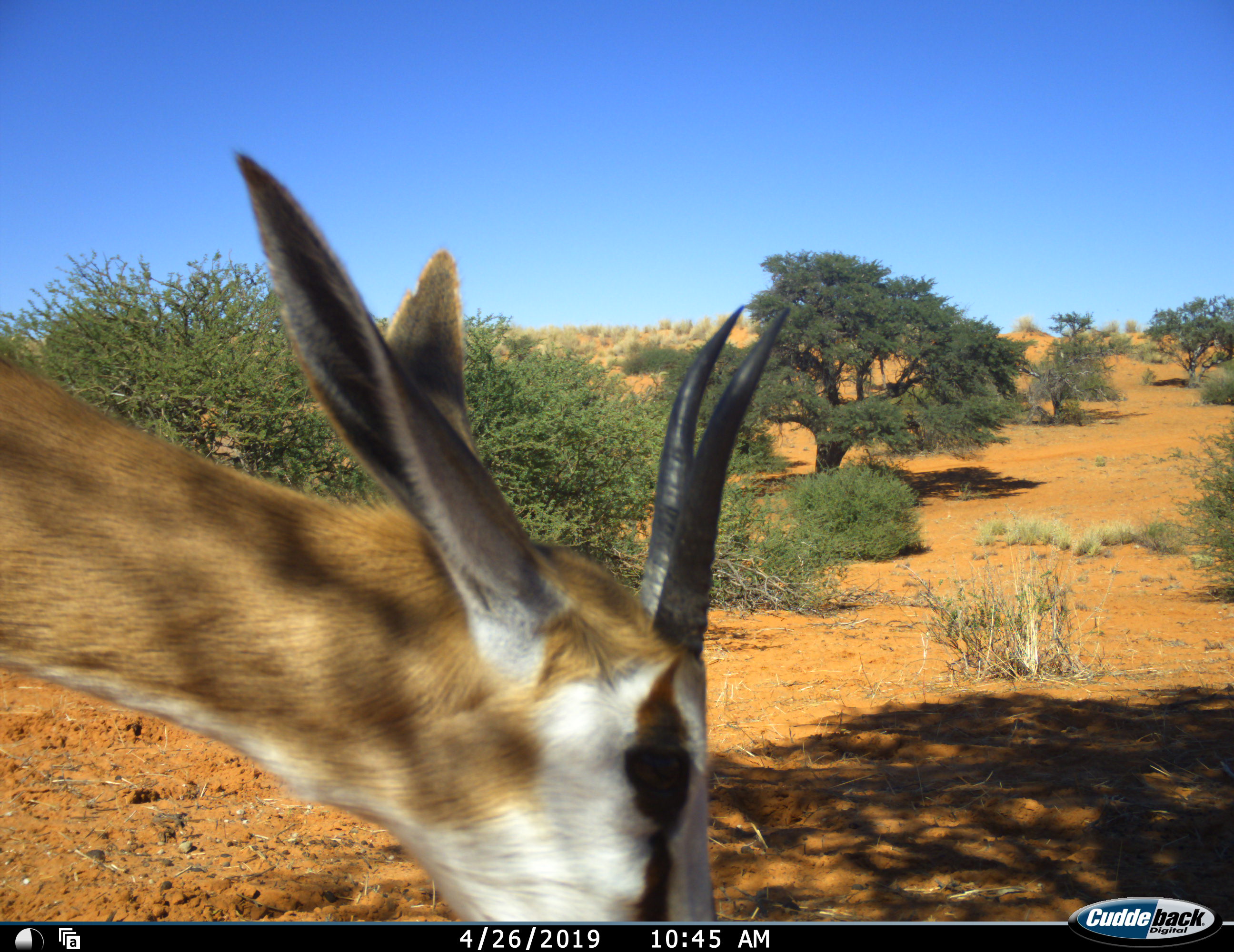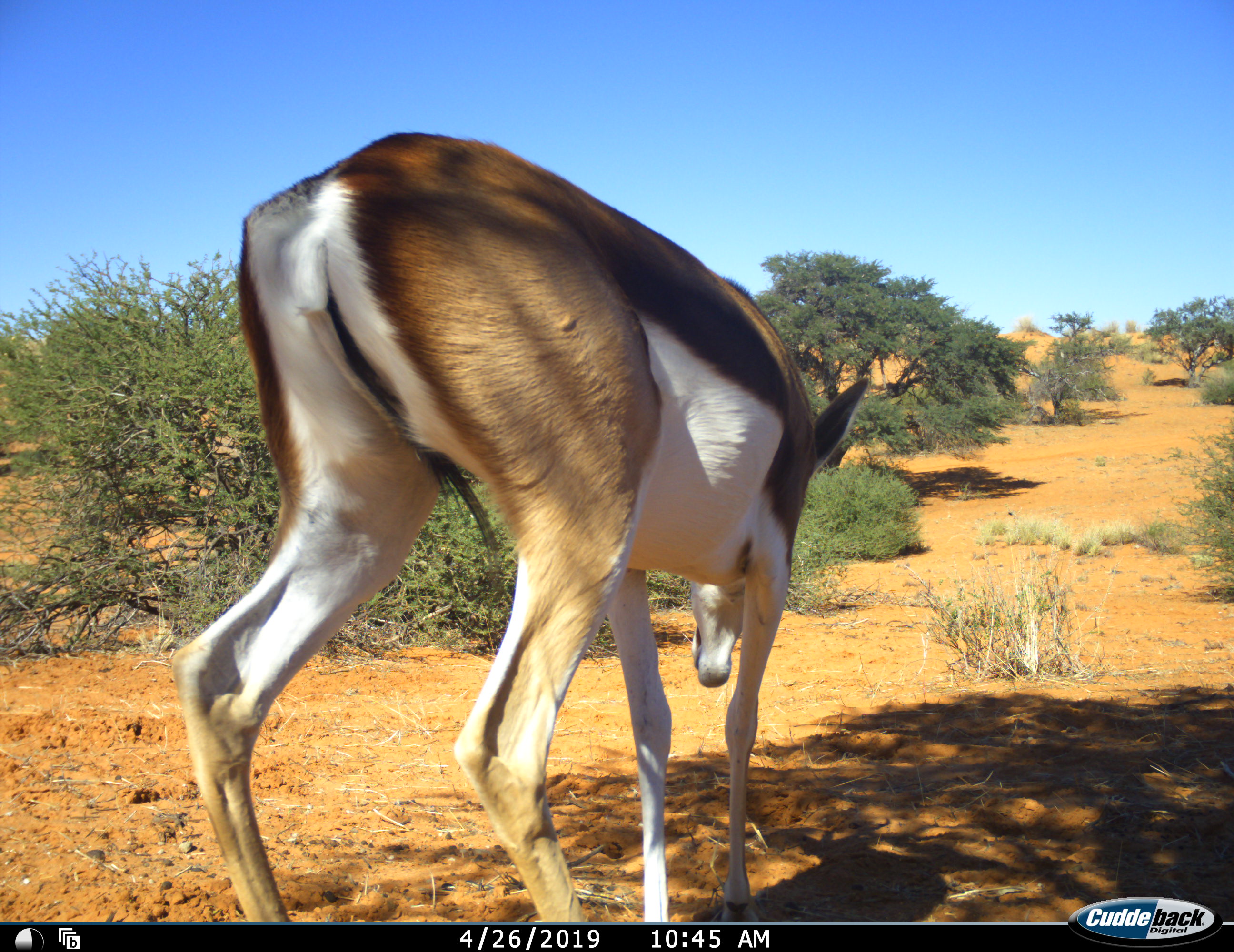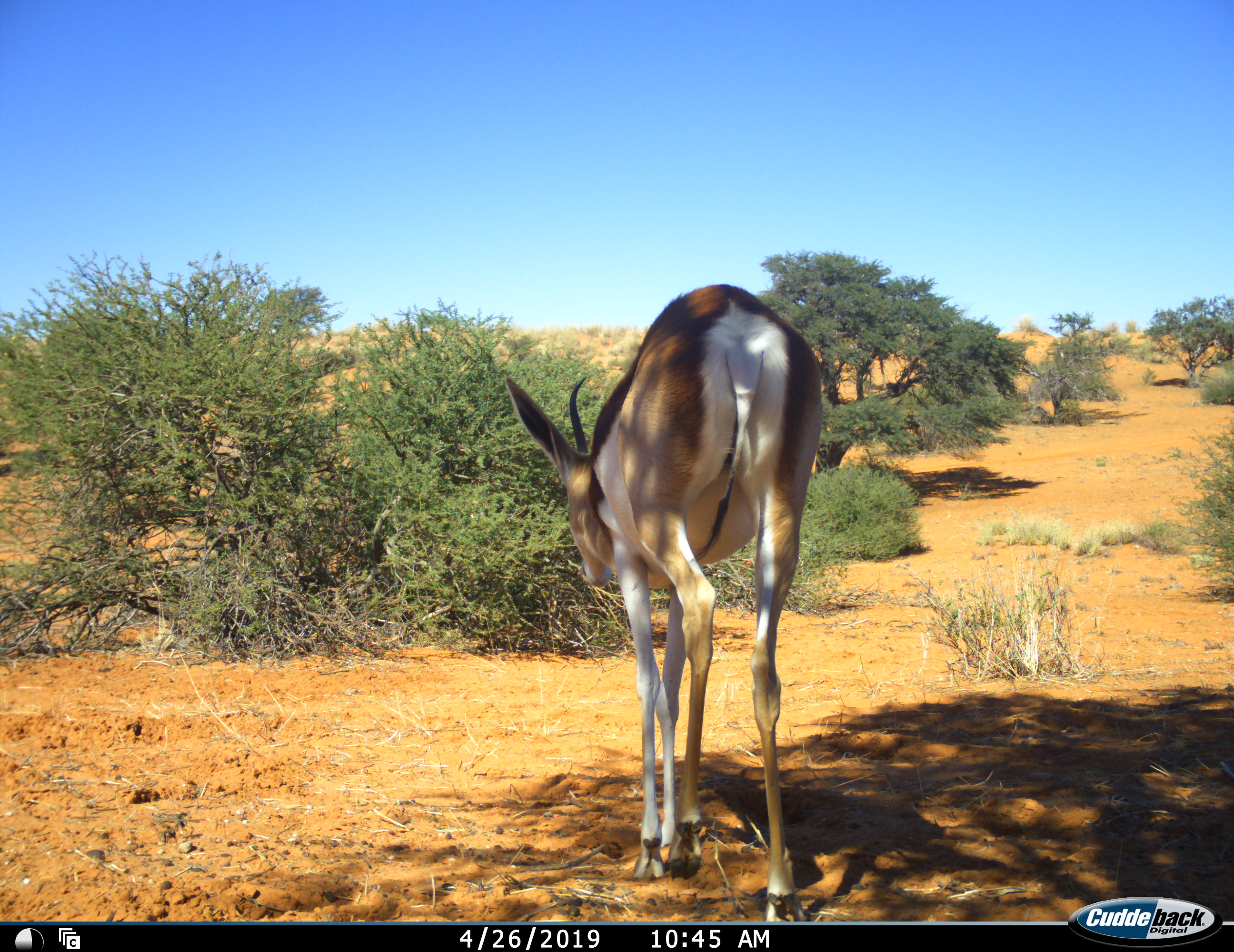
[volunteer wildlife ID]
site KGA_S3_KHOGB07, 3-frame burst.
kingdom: Animalia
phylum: Chordata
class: Mammalia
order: Artiodactyla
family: Bovidae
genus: Antidorcas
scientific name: Antidorcas marsupialis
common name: springbok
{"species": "springbok (Antidorcas marsupialis)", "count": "1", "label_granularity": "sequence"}